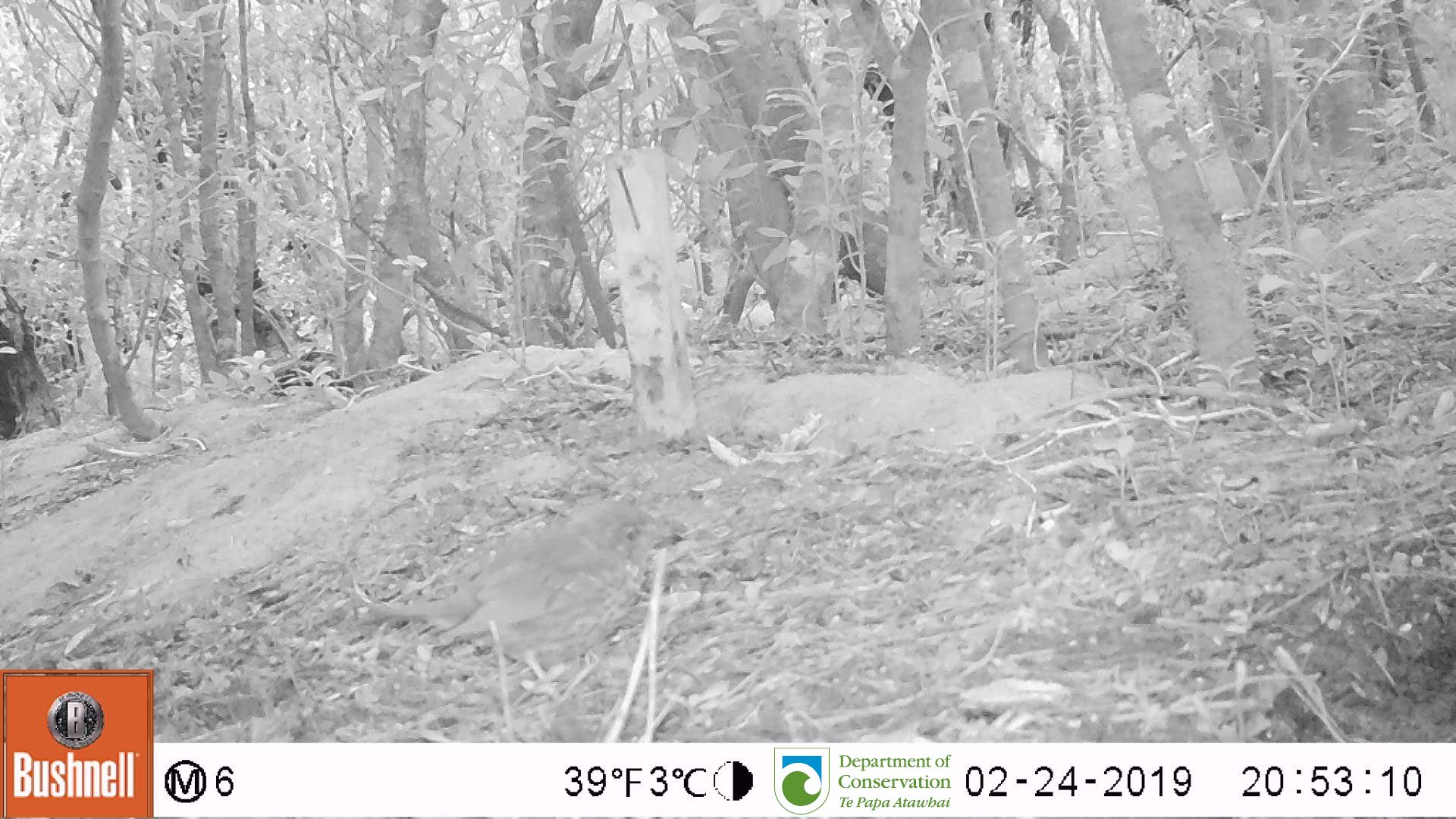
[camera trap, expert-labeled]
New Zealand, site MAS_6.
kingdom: Animalia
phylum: Chordata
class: Aves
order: Passeriformes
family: Turdidae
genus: Turdus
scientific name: Turdus philomelos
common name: song thrush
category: thrush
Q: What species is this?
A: Thrush (song thrush) (Turdus philomelos).